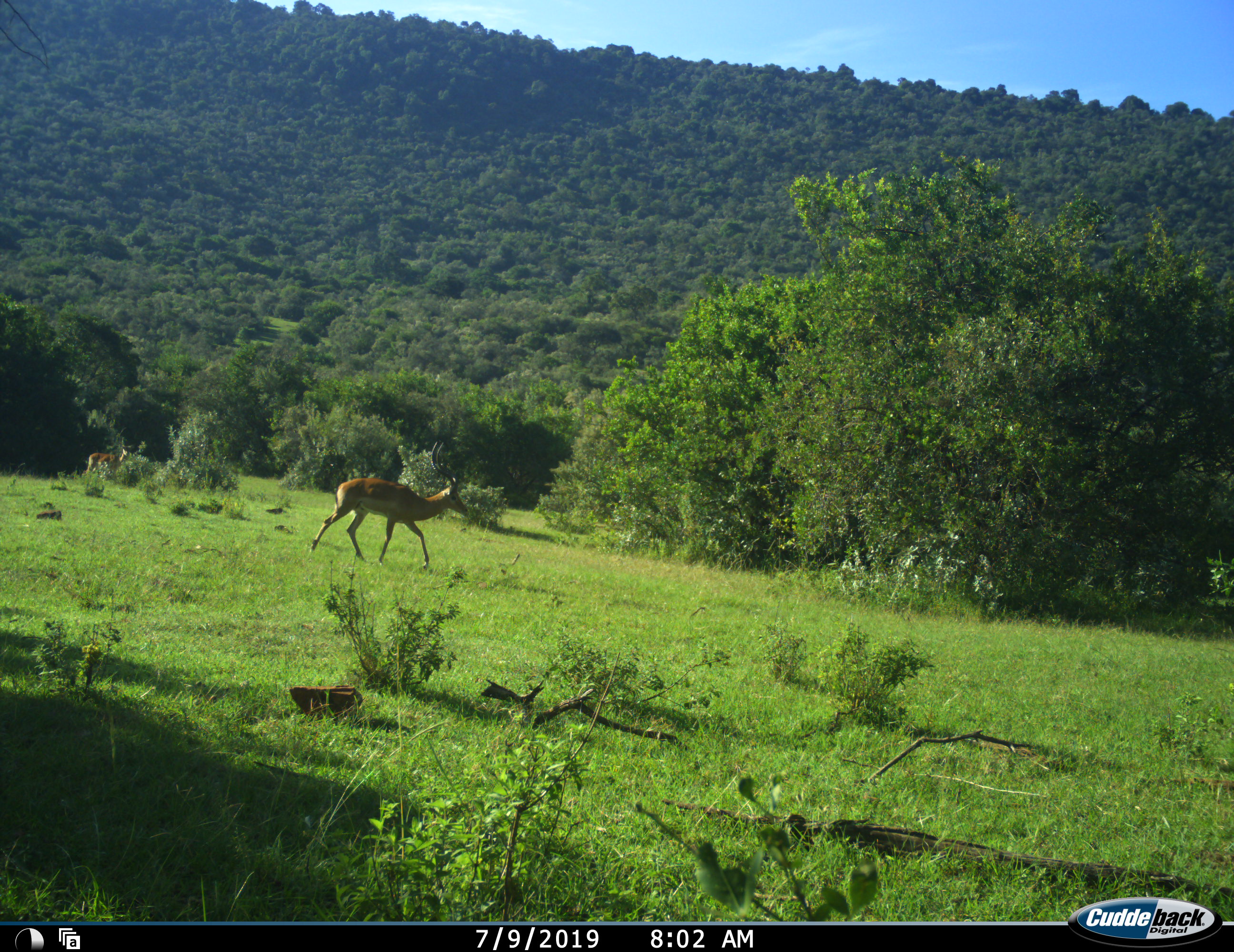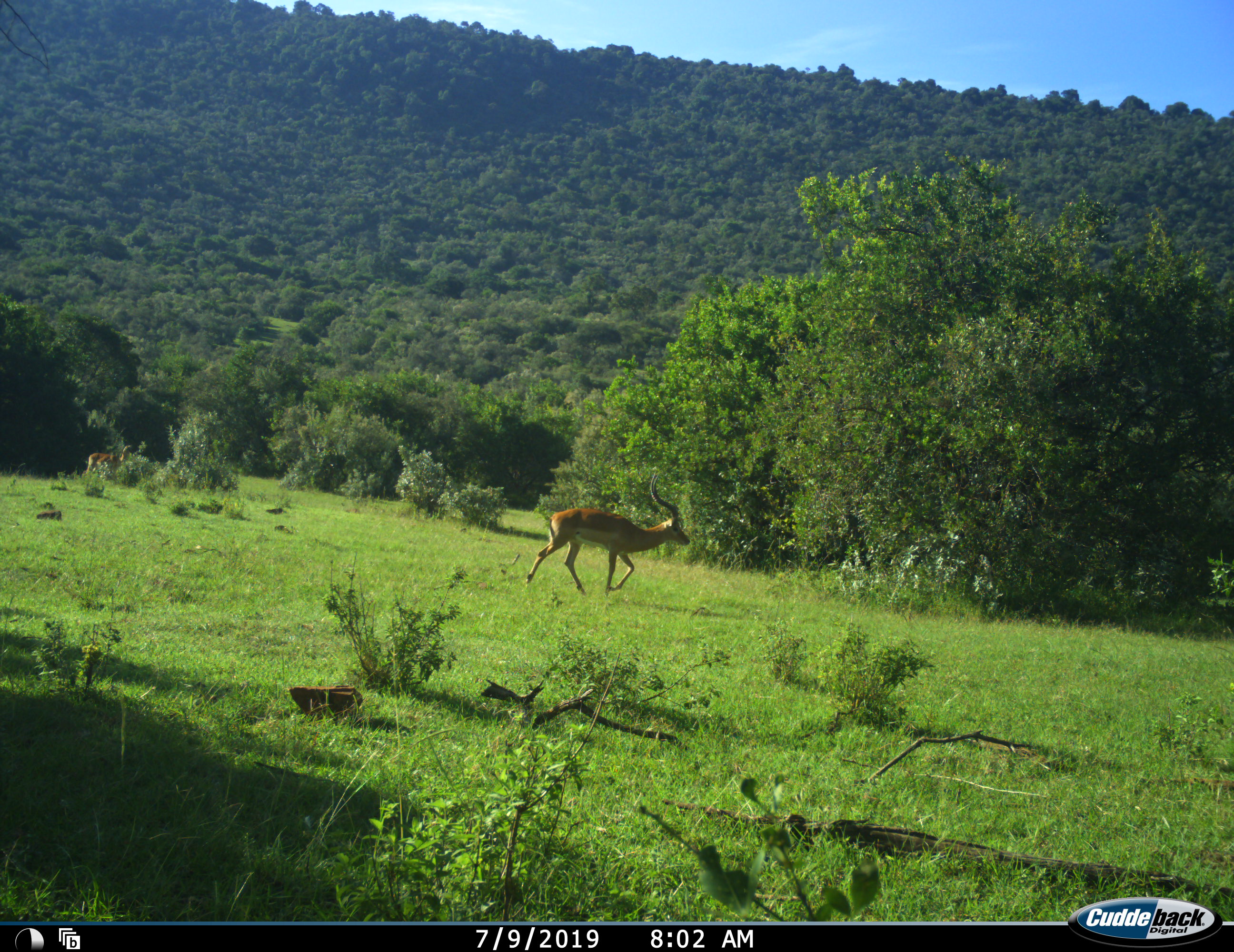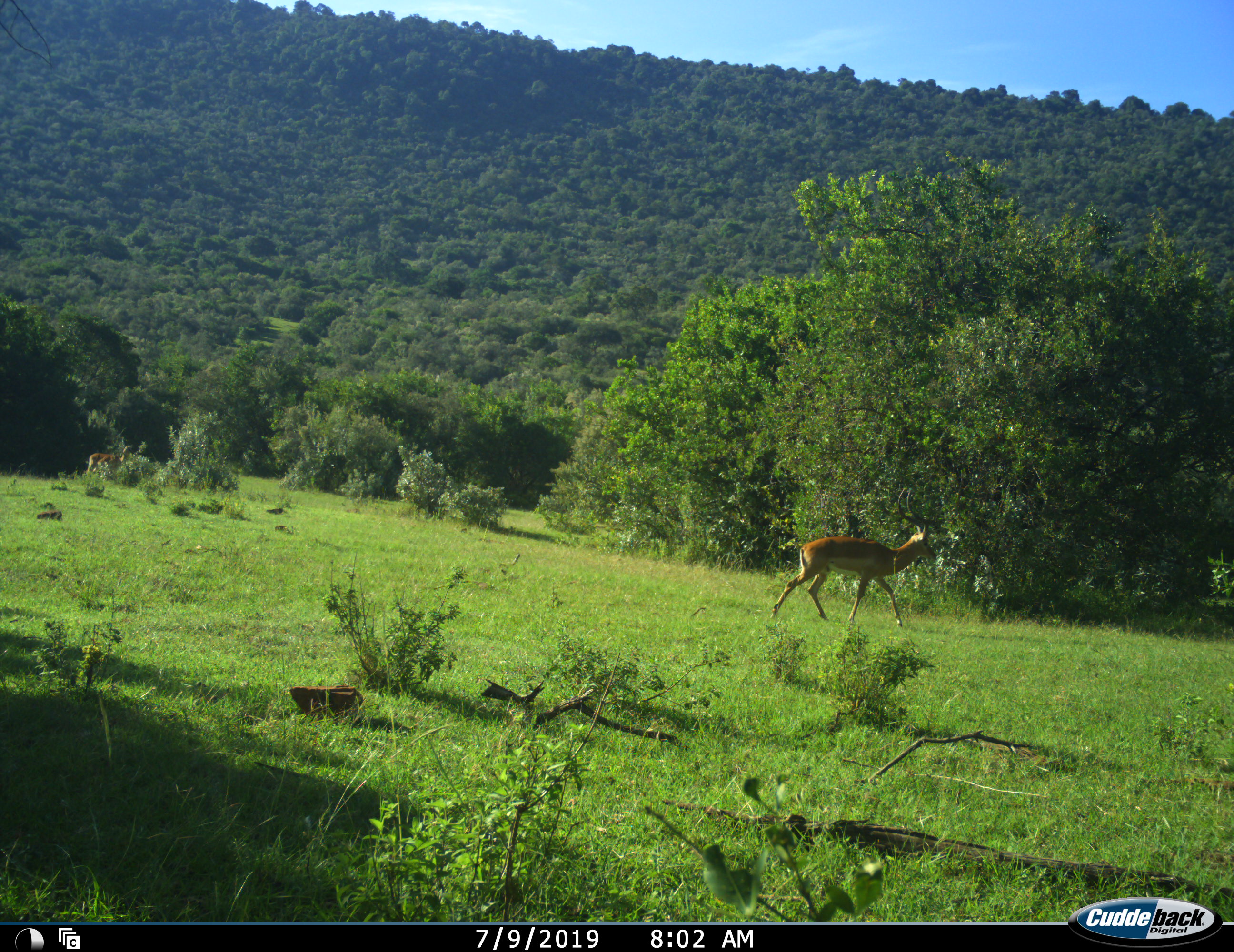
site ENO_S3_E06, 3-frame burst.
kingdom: Animalia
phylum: Chordata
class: Mammalia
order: Artiodactyla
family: Bovidae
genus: Aepyceros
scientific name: Aepyceros melampus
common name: impala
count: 2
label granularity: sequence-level